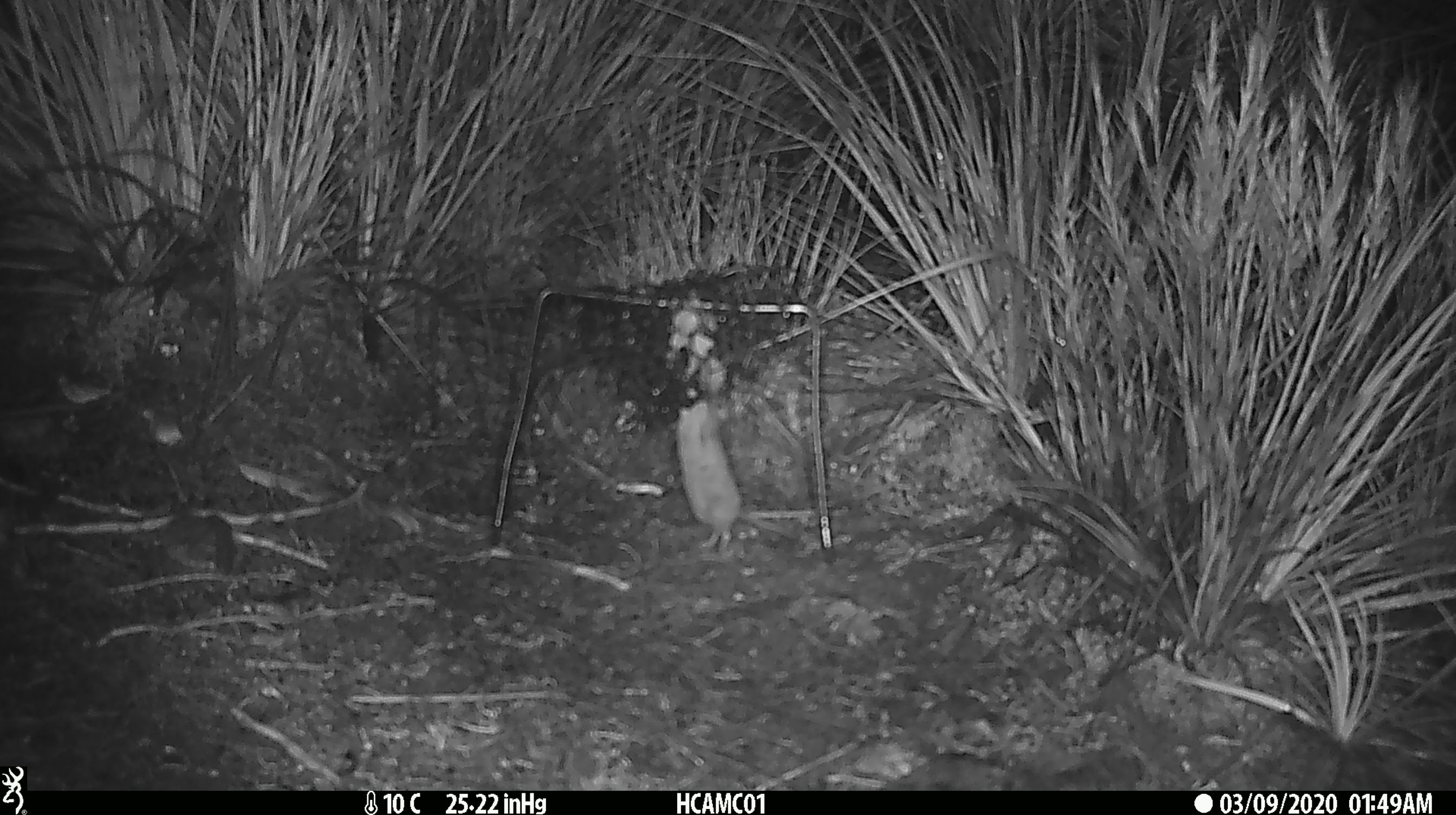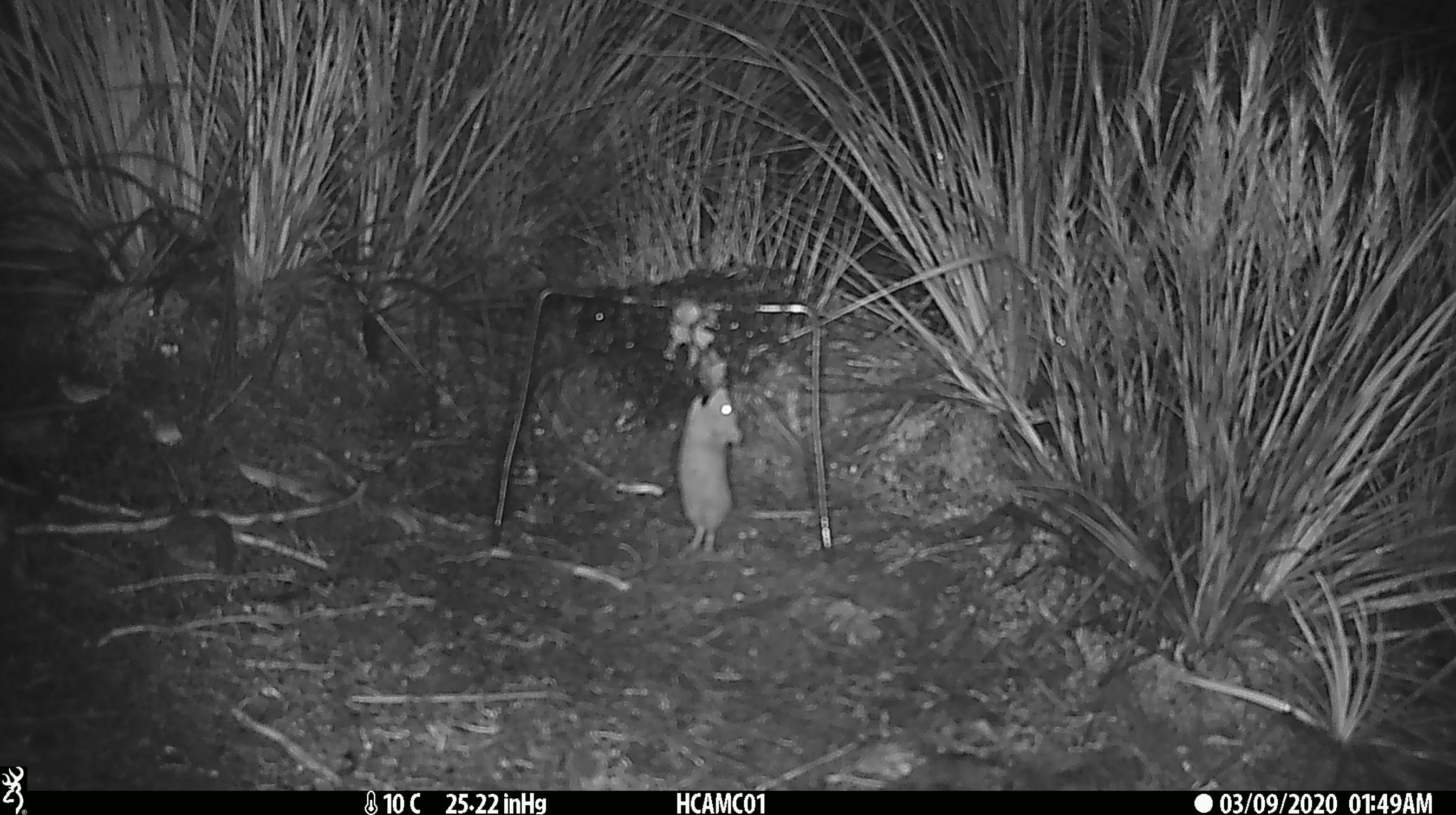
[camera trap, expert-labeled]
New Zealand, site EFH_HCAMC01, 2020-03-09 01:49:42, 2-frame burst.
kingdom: Animalia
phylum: Chordata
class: Mammalia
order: Rodentia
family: Muridae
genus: Mus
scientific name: Mus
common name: mouse